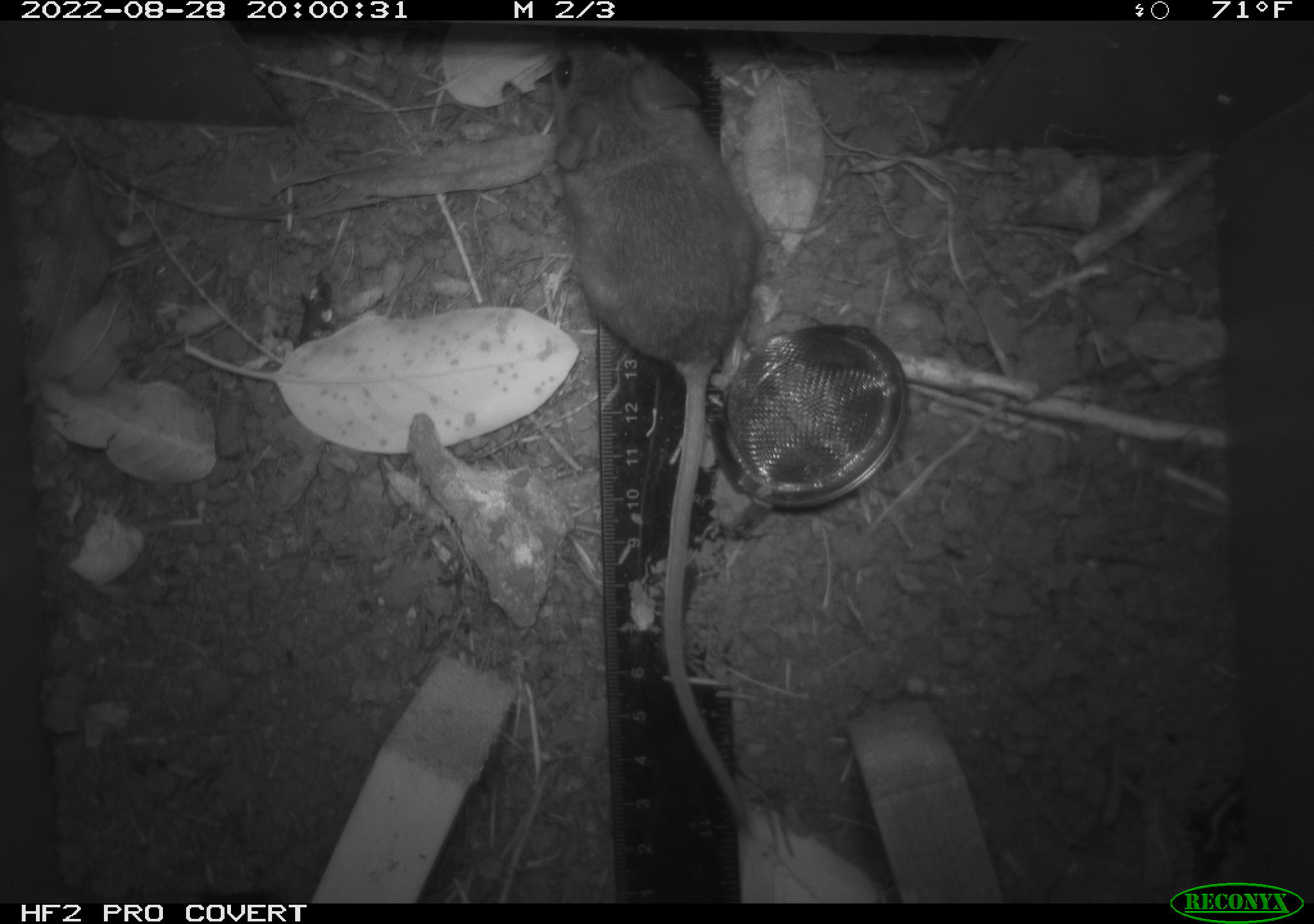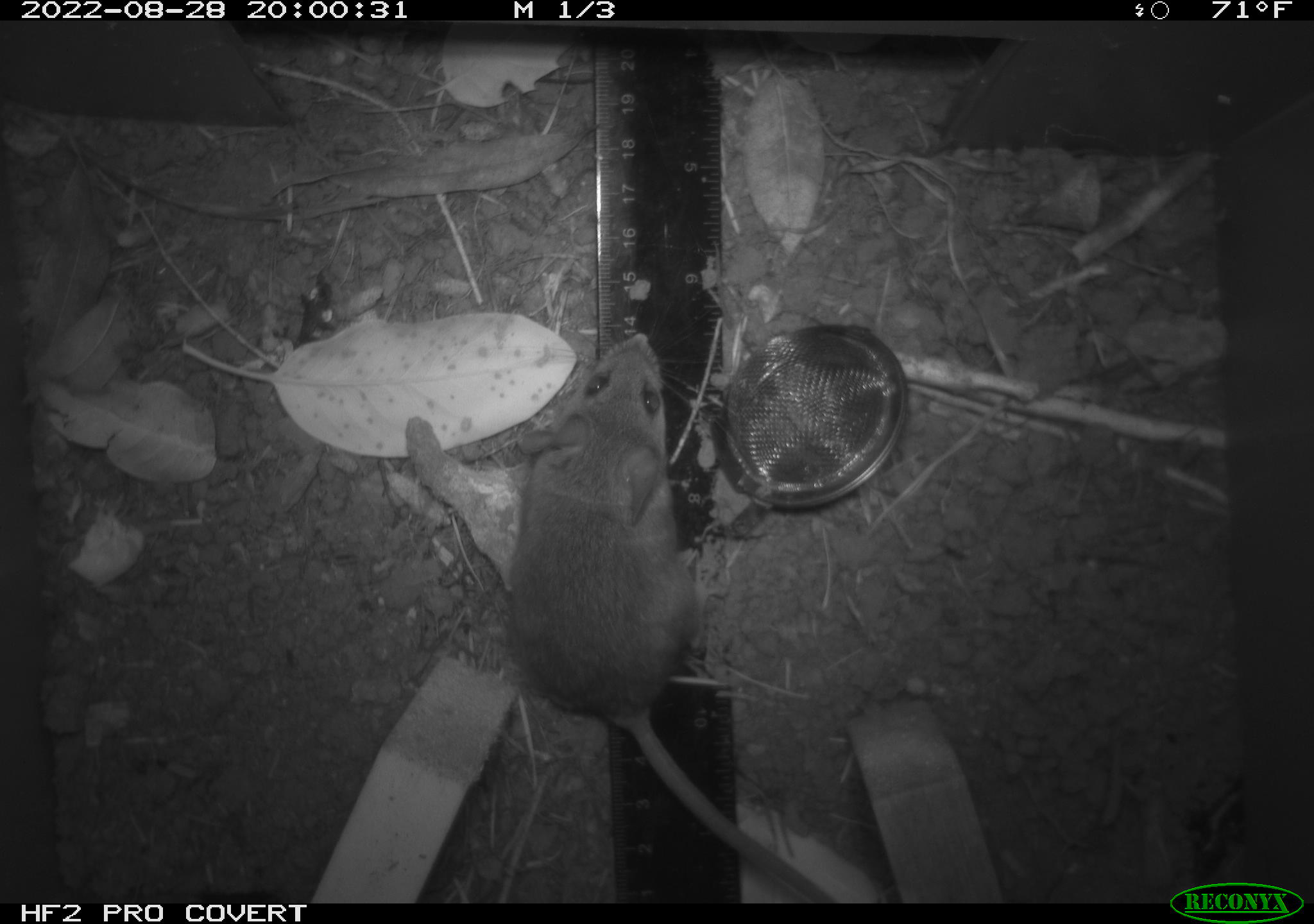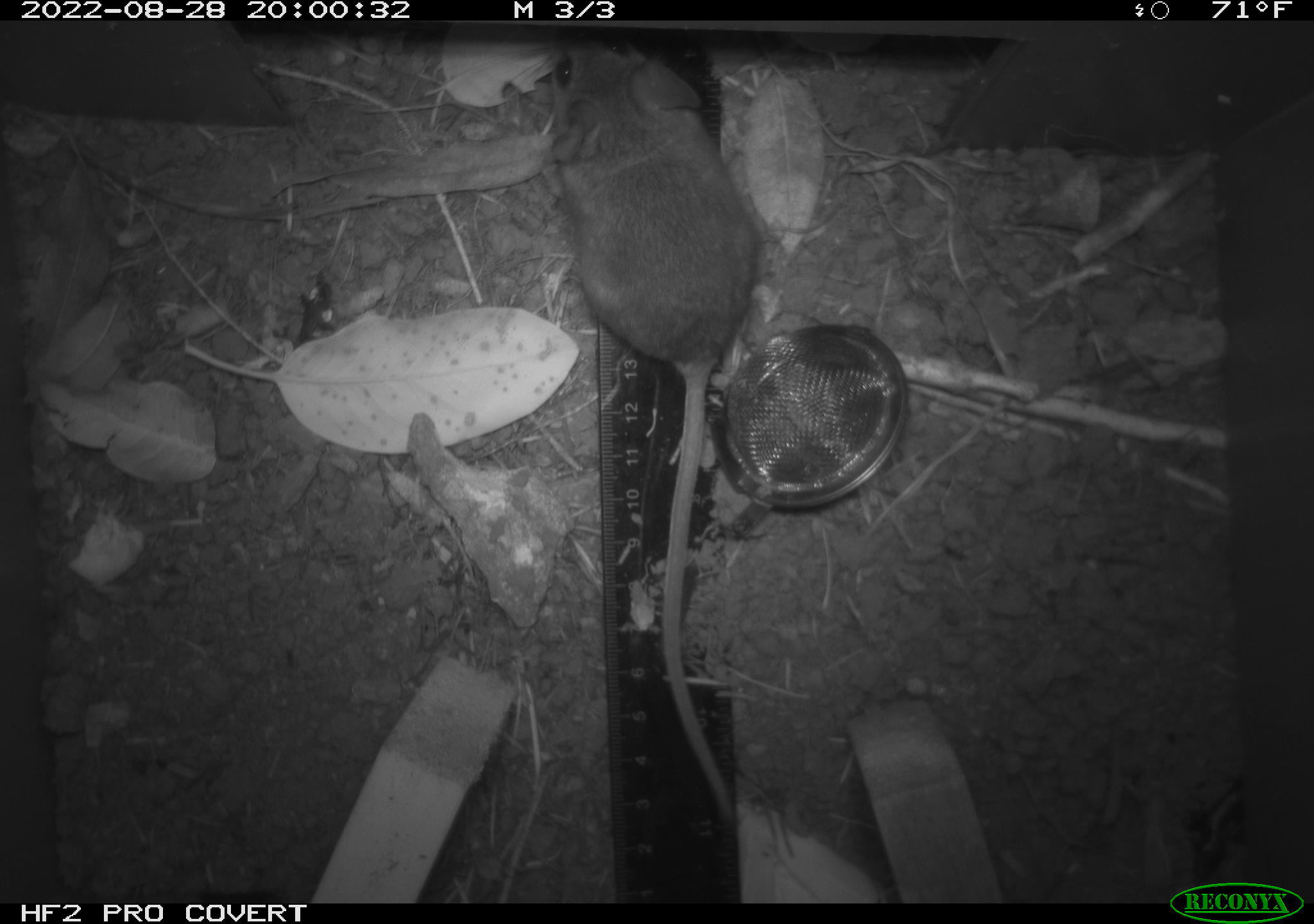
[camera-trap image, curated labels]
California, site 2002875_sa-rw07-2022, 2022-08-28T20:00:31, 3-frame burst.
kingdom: Animalia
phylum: Chordata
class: Mammalia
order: Rodentia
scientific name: Rodentia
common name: mouse species